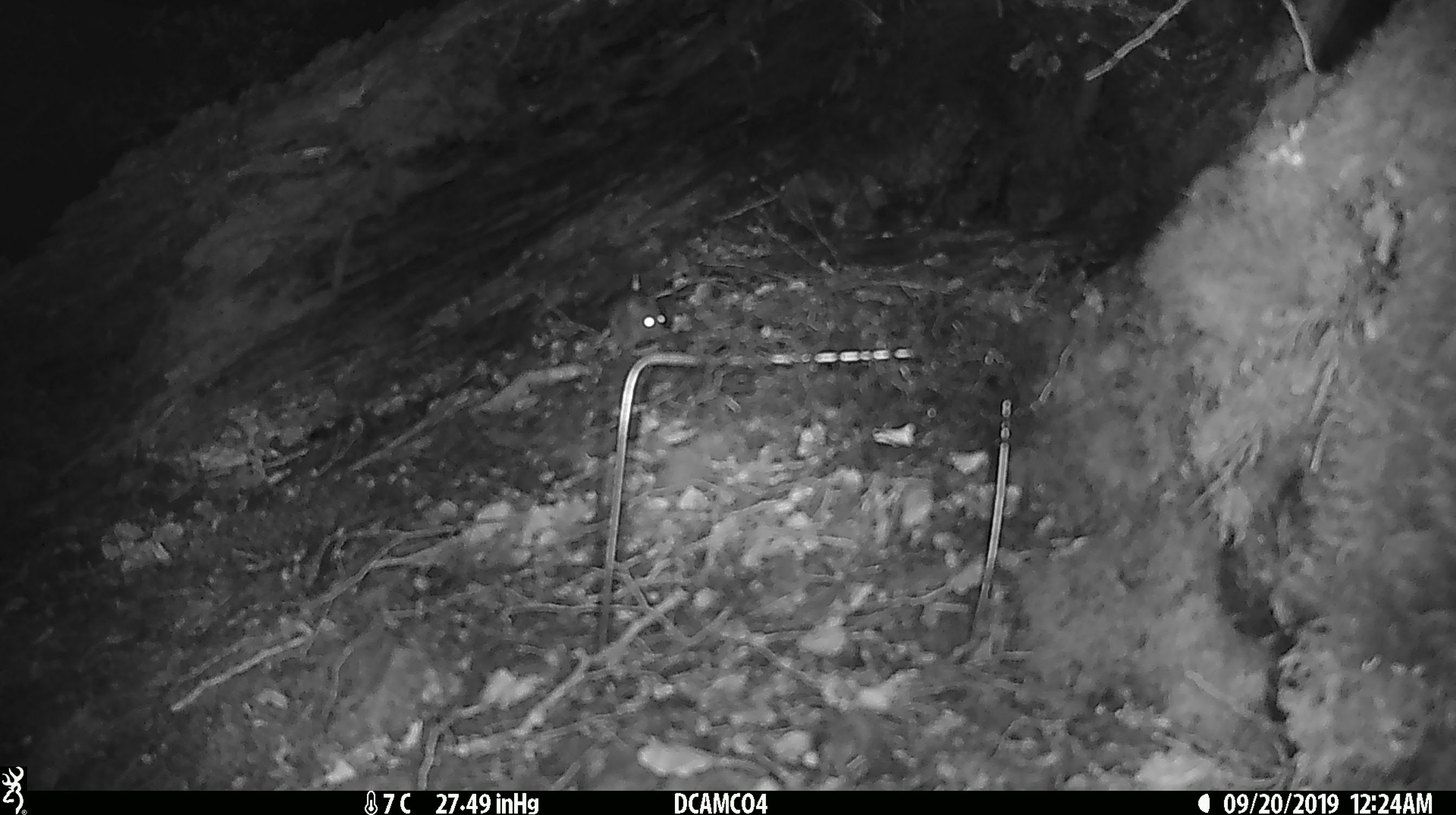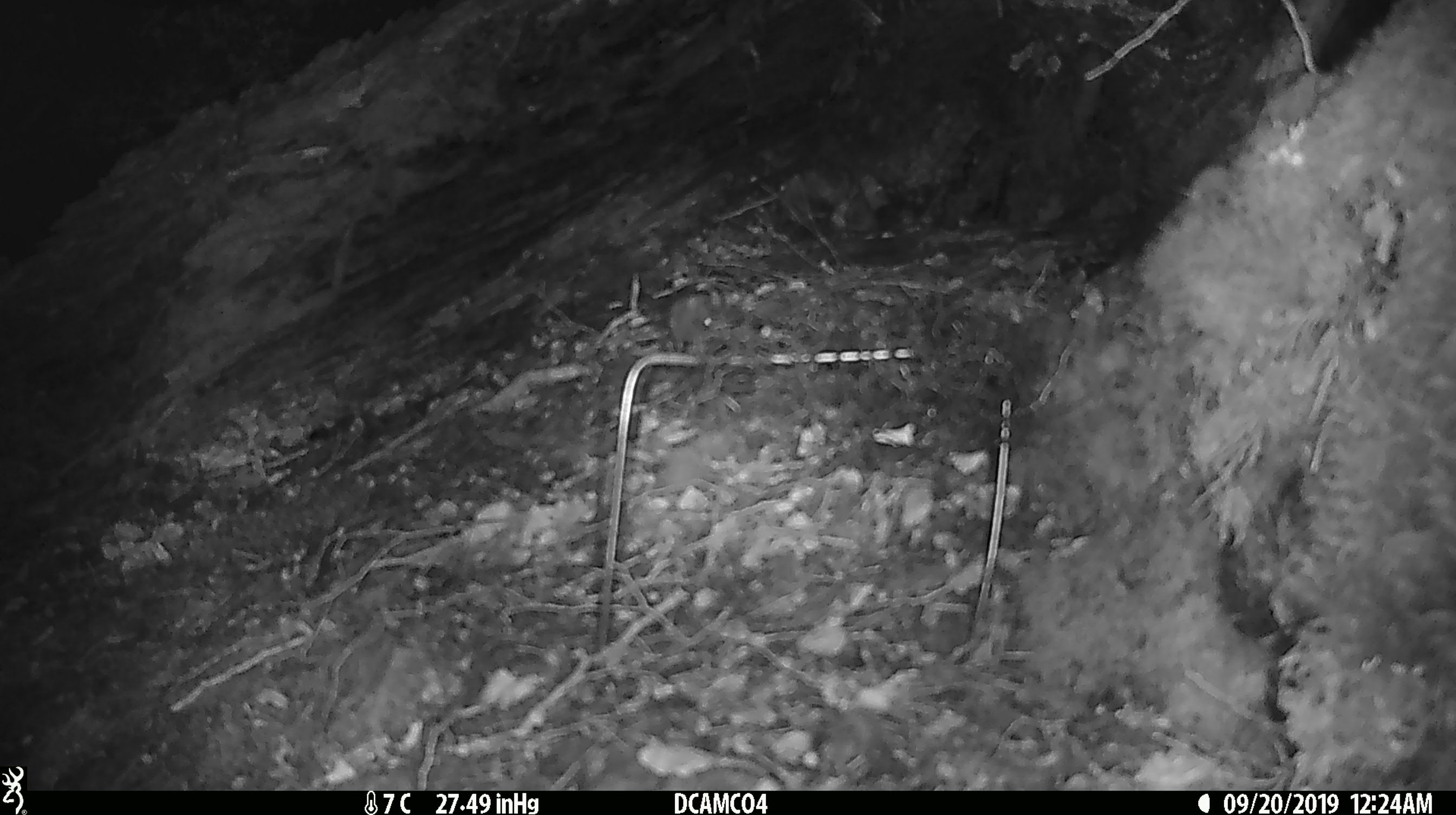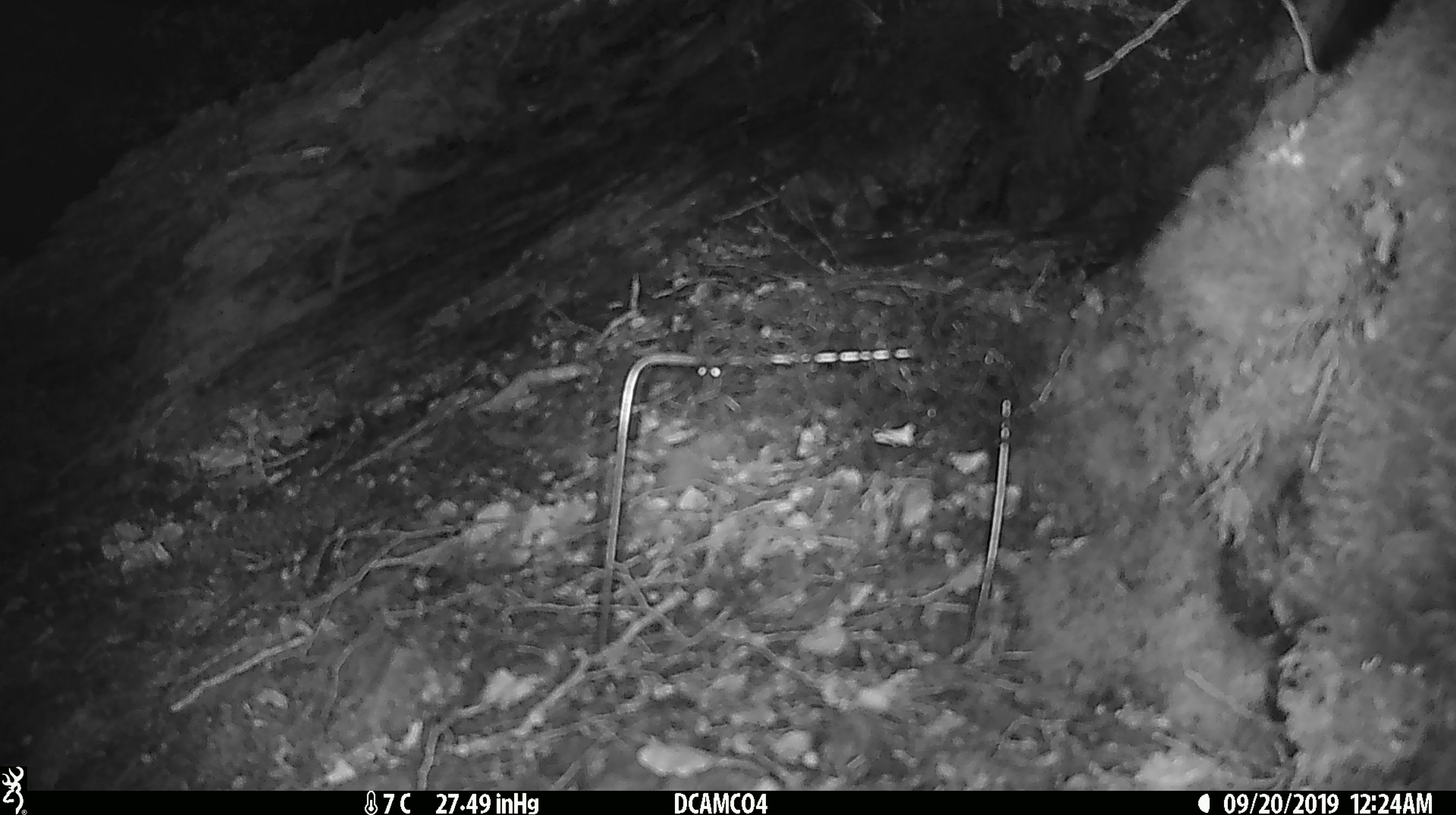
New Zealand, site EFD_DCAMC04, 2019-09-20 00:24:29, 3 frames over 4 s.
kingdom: Animalia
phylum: Chordata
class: Mammalia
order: Rodentia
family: Muridae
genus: Mus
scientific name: Mus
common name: mouse